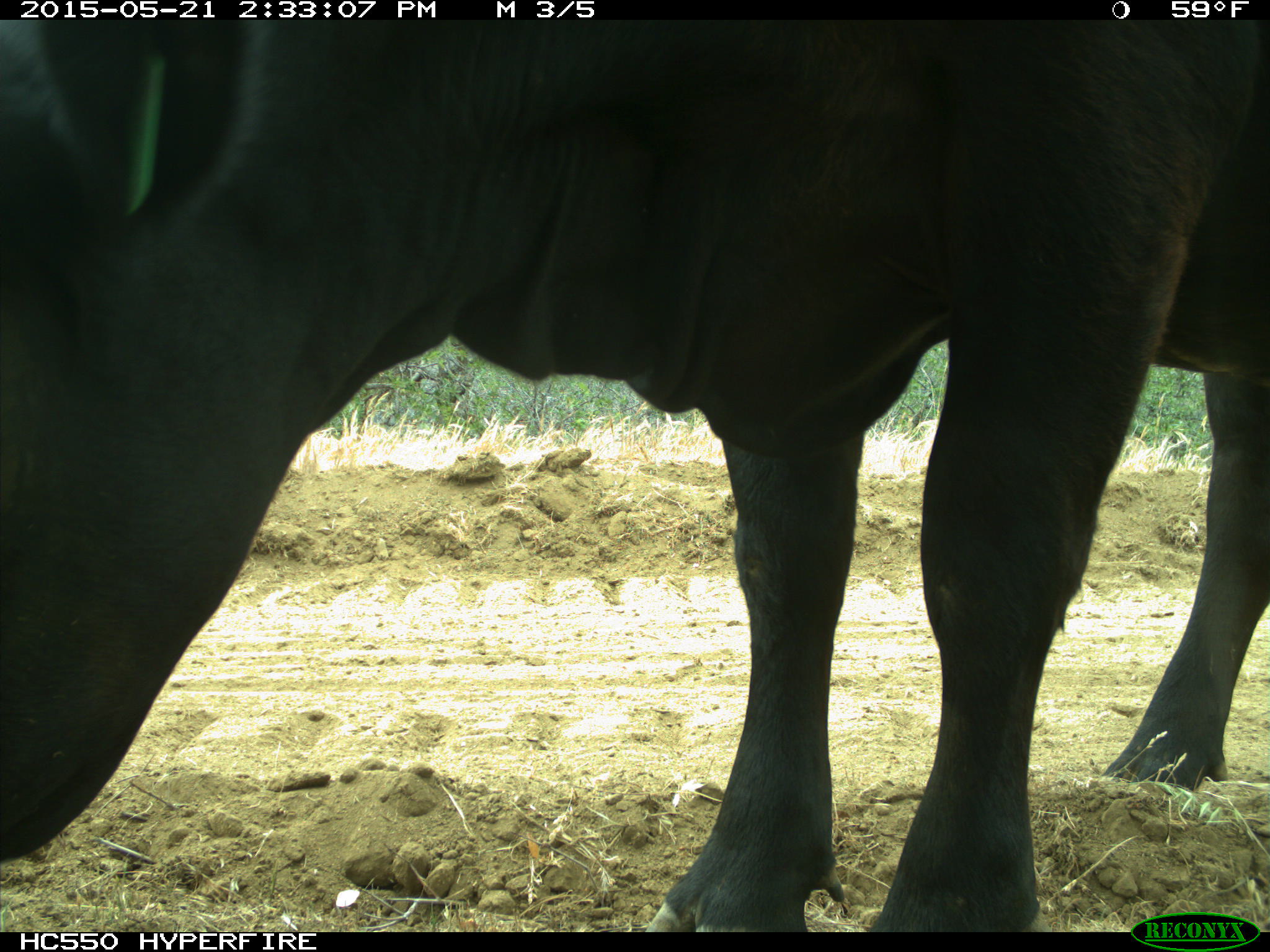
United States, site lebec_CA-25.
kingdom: Animalia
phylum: Chordata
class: Mammalia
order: Artiodactyla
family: Bovidae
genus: Bos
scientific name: Bos taurus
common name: domestic cow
Bos taurus (domestic cow).